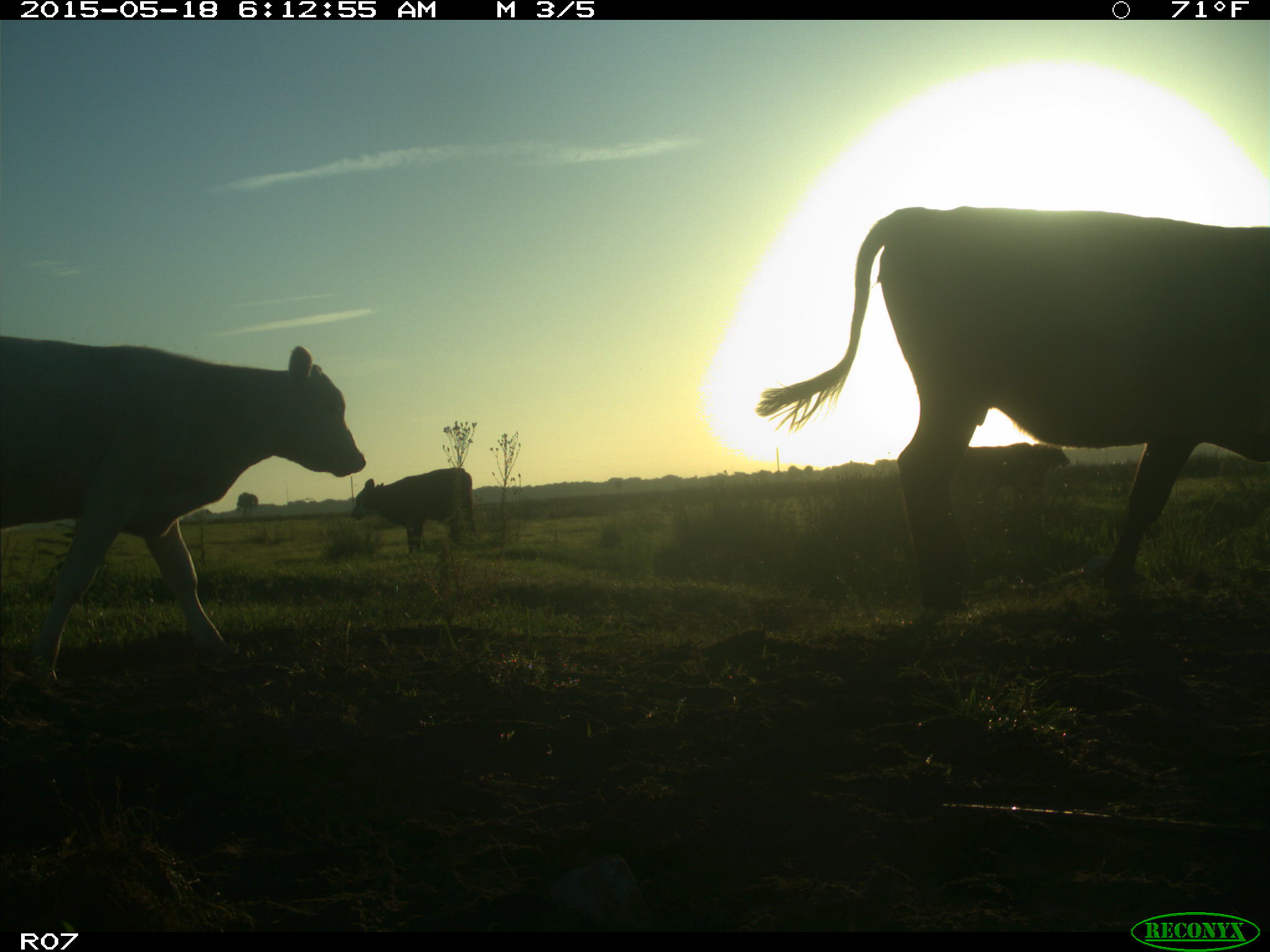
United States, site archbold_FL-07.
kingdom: Animalia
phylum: Chordata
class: Mammalia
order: Artiodactyla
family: Bovidae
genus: Bos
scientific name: Bos taurus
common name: domestic cow